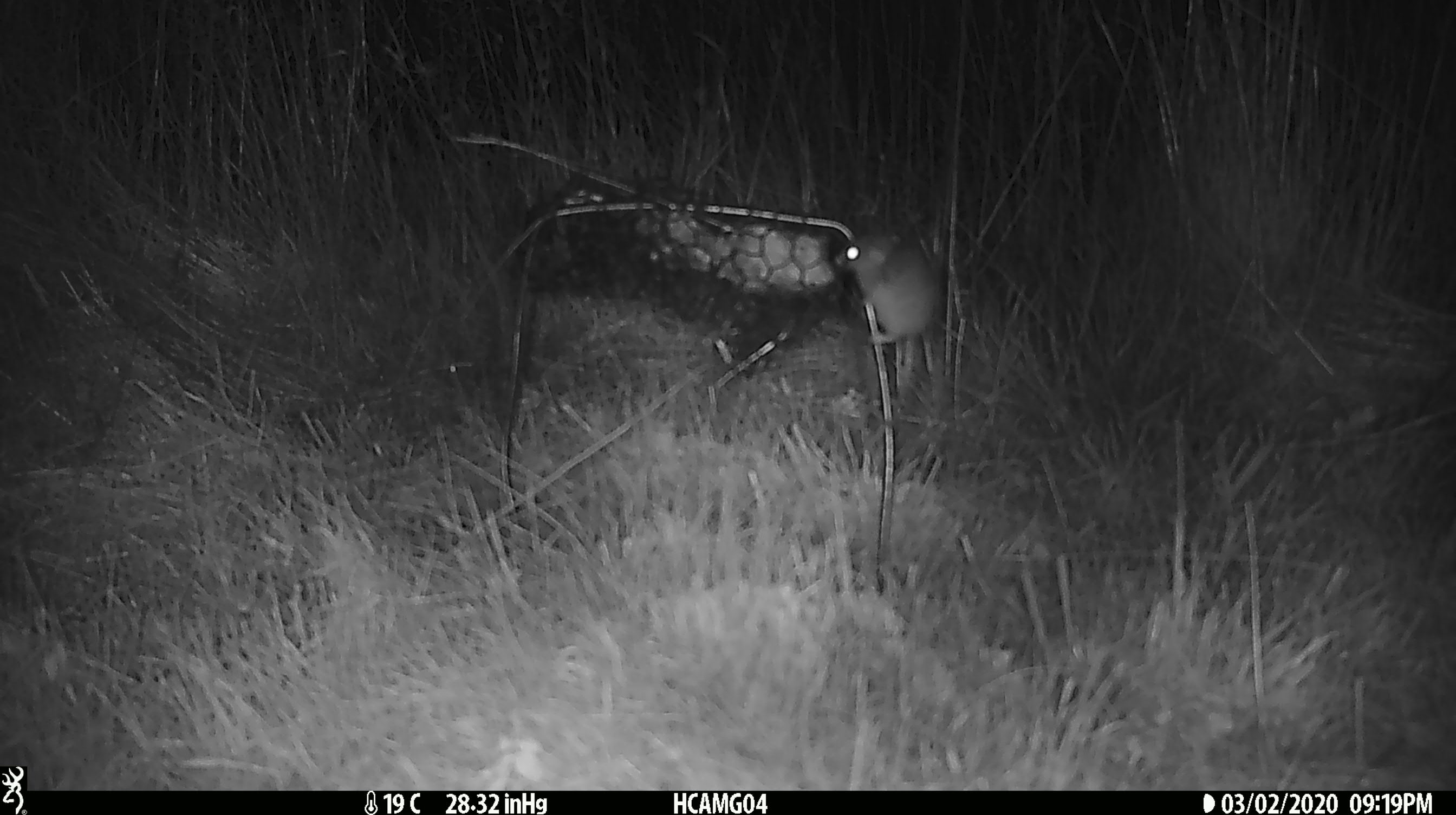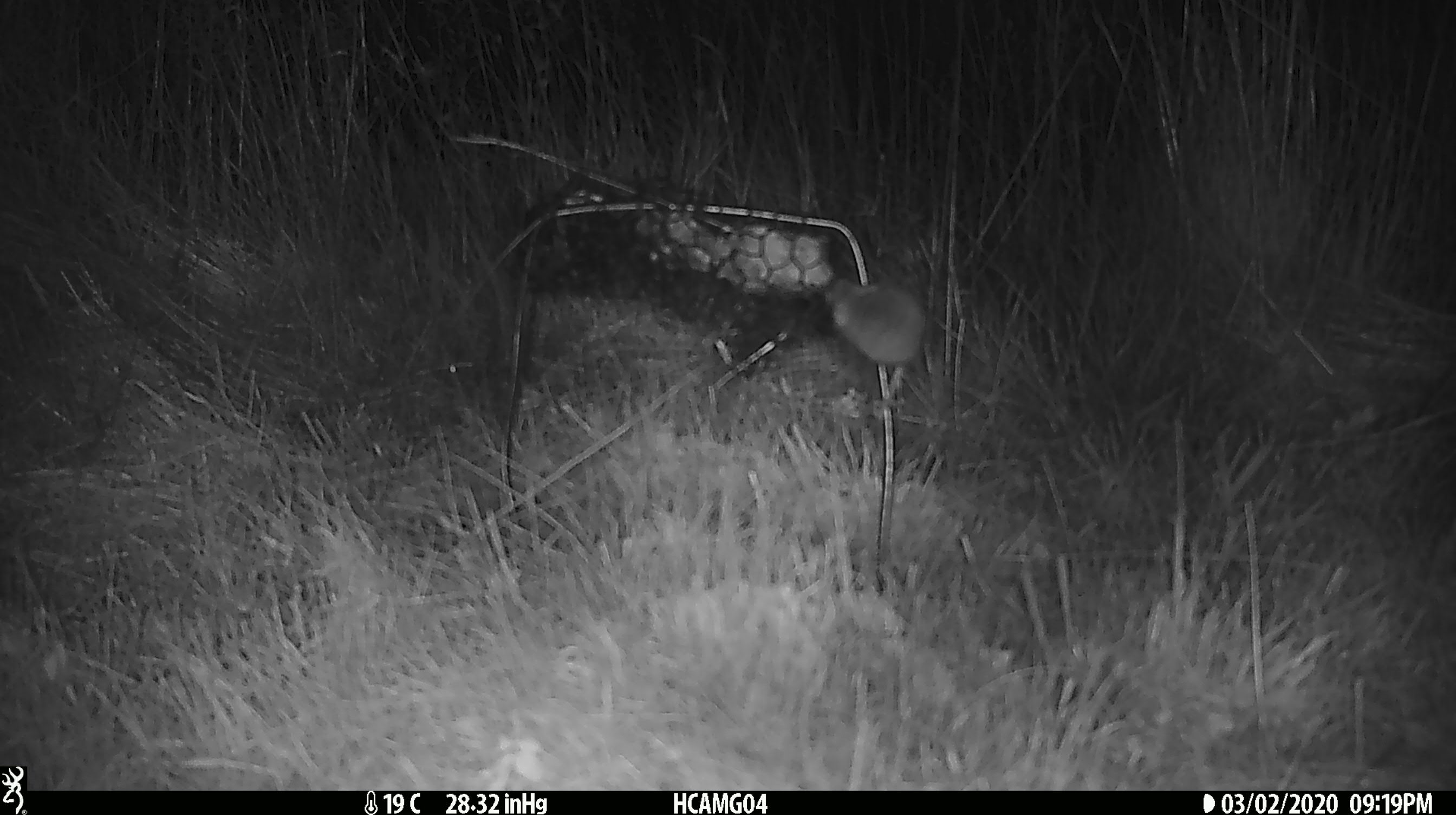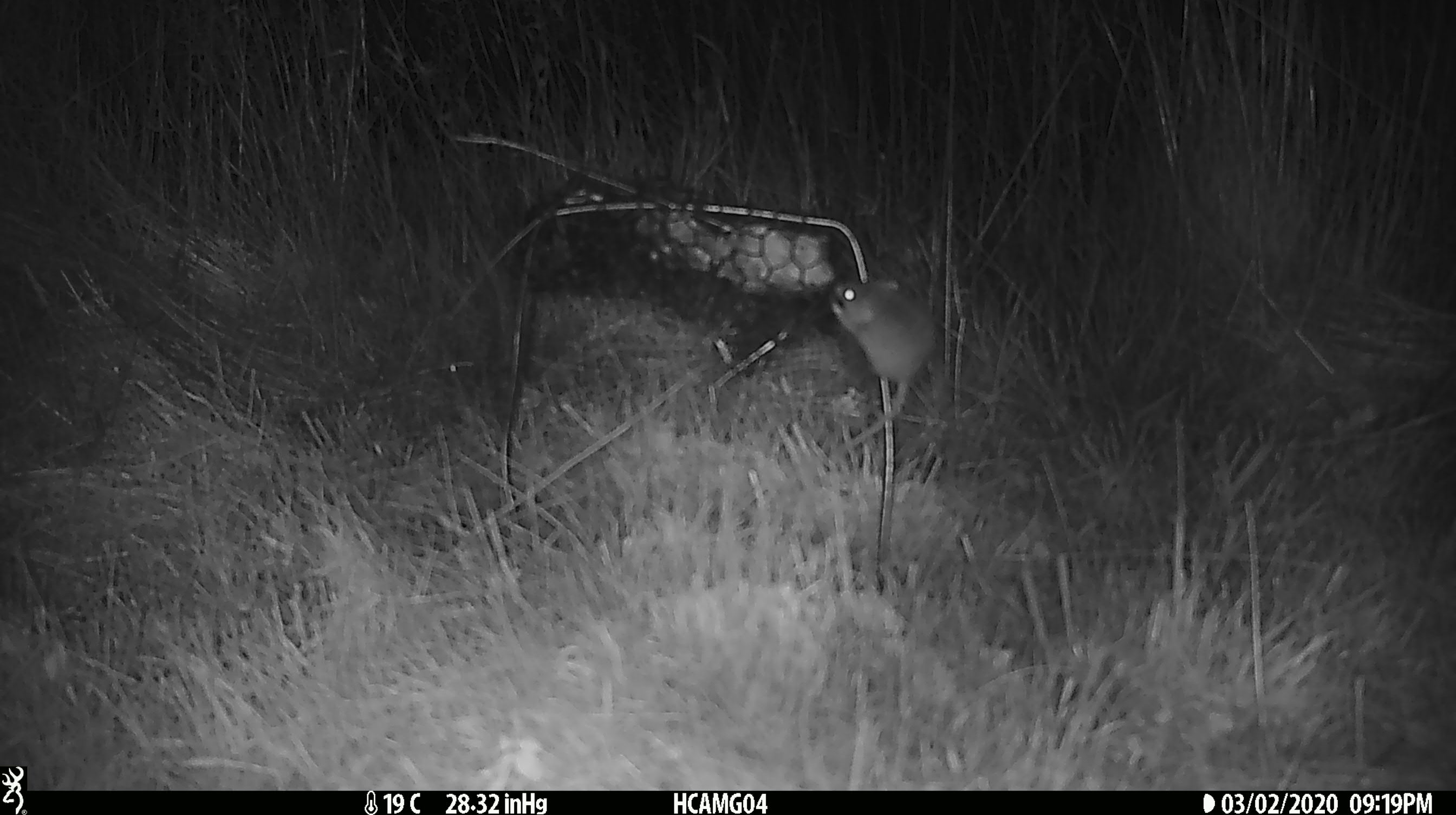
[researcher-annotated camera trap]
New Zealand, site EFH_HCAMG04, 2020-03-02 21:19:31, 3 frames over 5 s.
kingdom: Animalia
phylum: Chordata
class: Mammalia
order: Rodentia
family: Muridae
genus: Mus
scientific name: Mus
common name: mouse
Mouse (Mus).